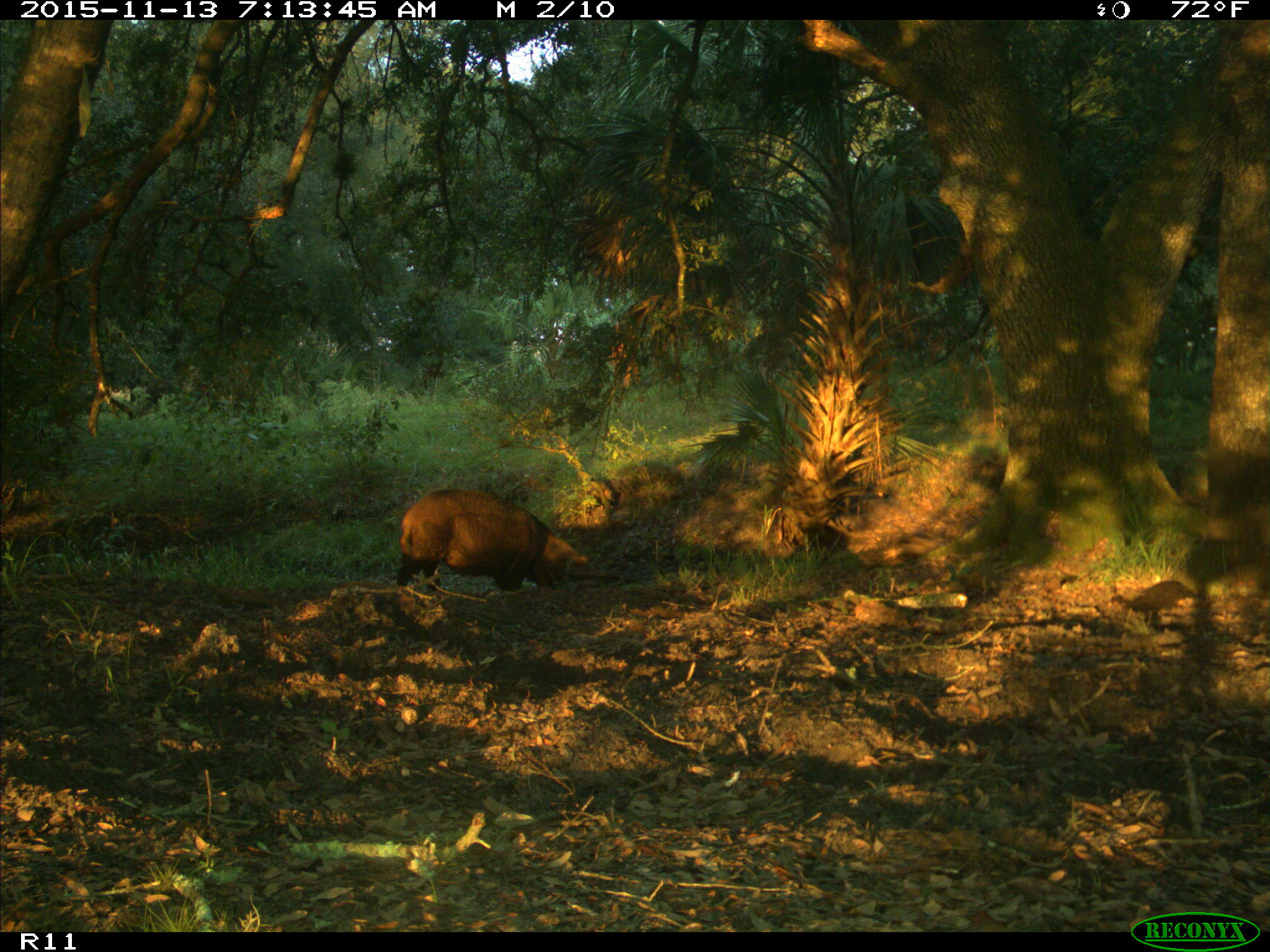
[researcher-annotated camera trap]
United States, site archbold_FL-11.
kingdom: Animalia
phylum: Chordata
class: Mammalia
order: Artiodactyla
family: Suidae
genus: Sus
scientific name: Sus scrofa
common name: wild boar